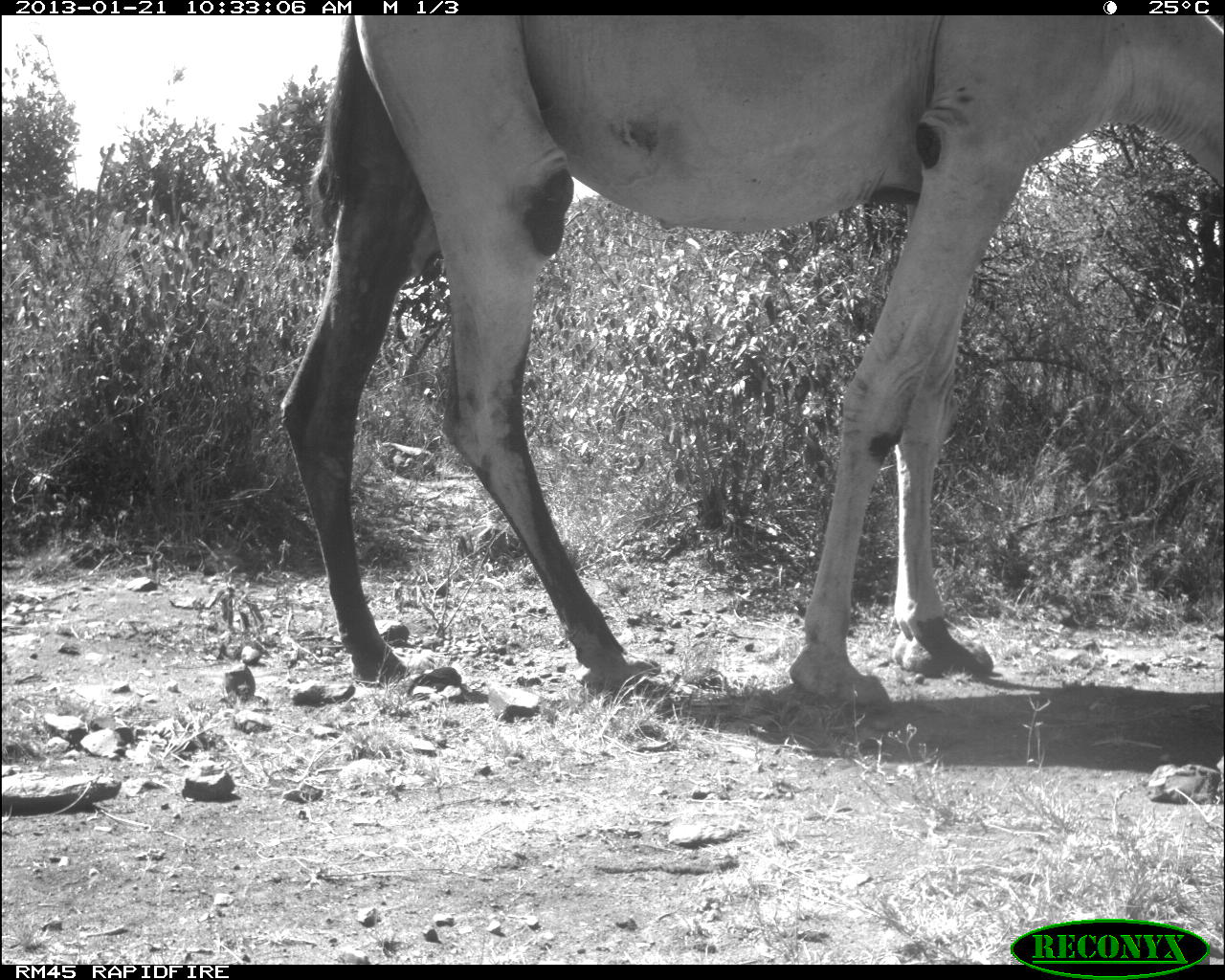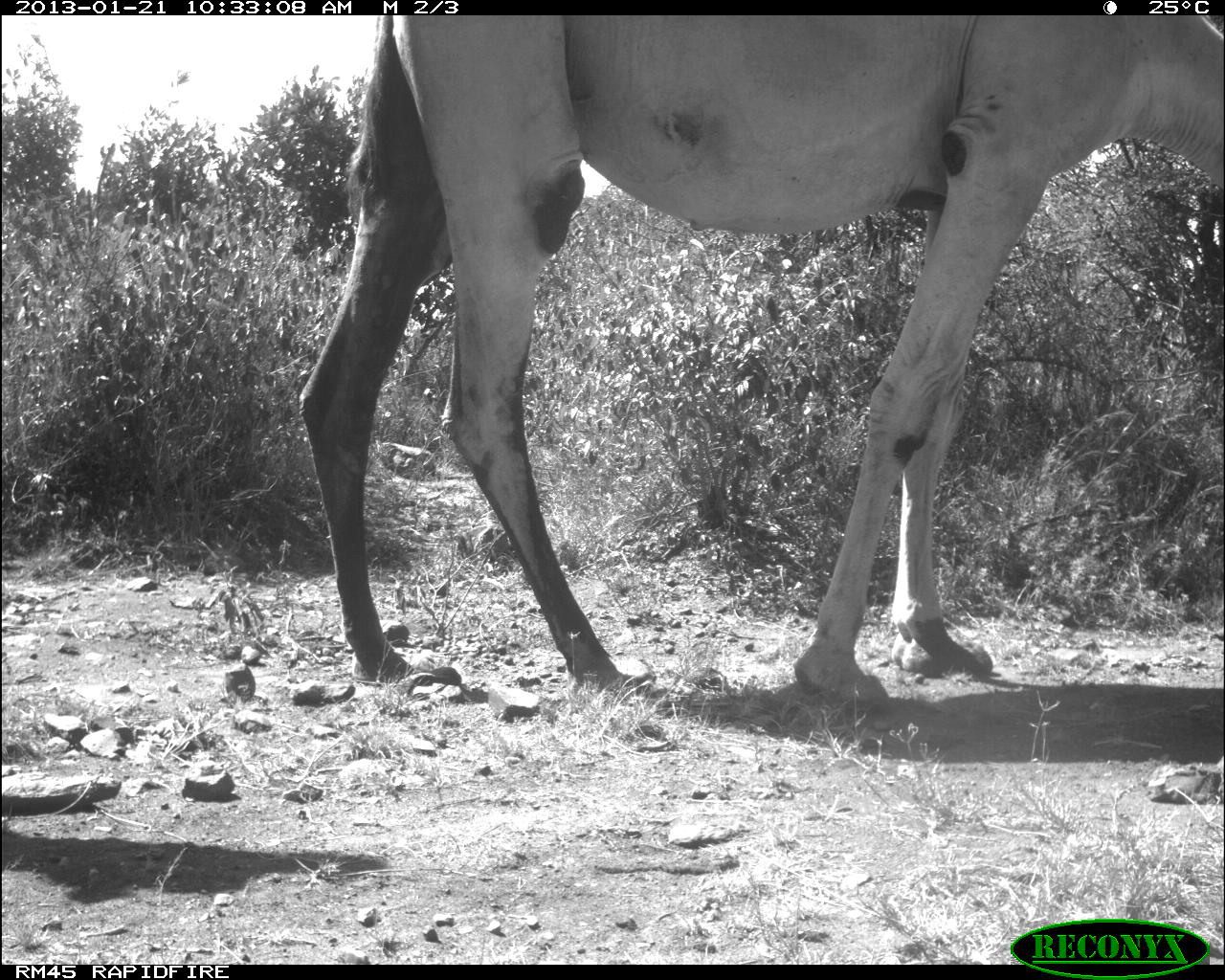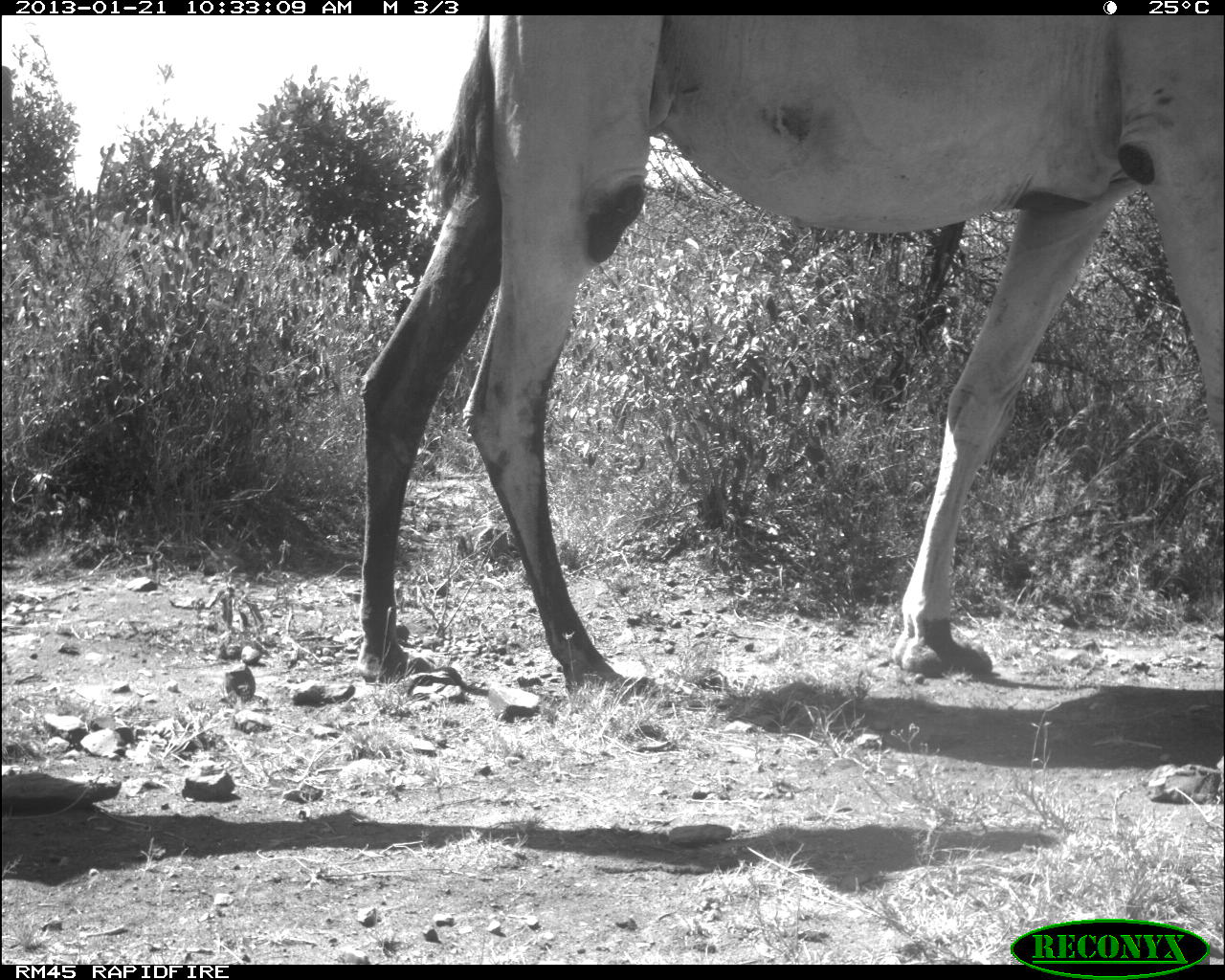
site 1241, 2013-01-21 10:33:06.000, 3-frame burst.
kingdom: Animalia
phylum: Chordata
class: Mammalia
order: Artiodactyla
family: Camelidae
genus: Camelus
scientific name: Camelus dromedarius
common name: dromedary camel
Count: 1.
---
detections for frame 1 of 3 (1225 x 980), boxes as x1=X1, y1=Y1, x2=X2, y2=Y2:
camelus dromedarius: x1=280, y1=17, x2=1225, y2=710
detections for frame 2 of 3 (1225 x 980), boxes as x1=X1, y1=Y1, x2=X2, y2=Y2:
camelus dromedarius: x1=299, y1=15, x2=1224, y2=703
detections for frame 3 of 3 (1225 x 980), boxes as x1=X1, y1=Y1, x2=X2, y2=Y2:
camelus dromedarius: x1=361, y1=16, x2=1223, y2=698